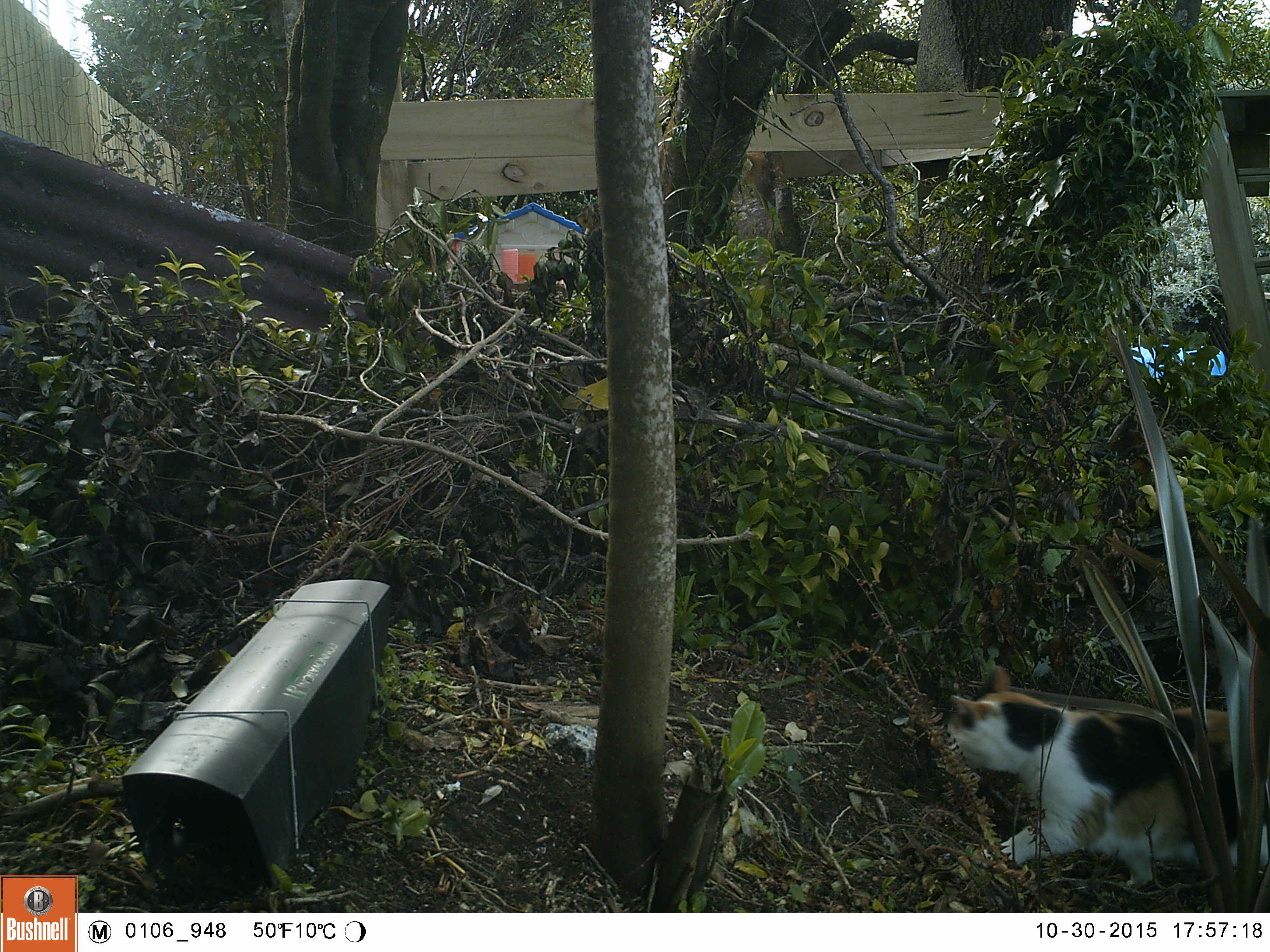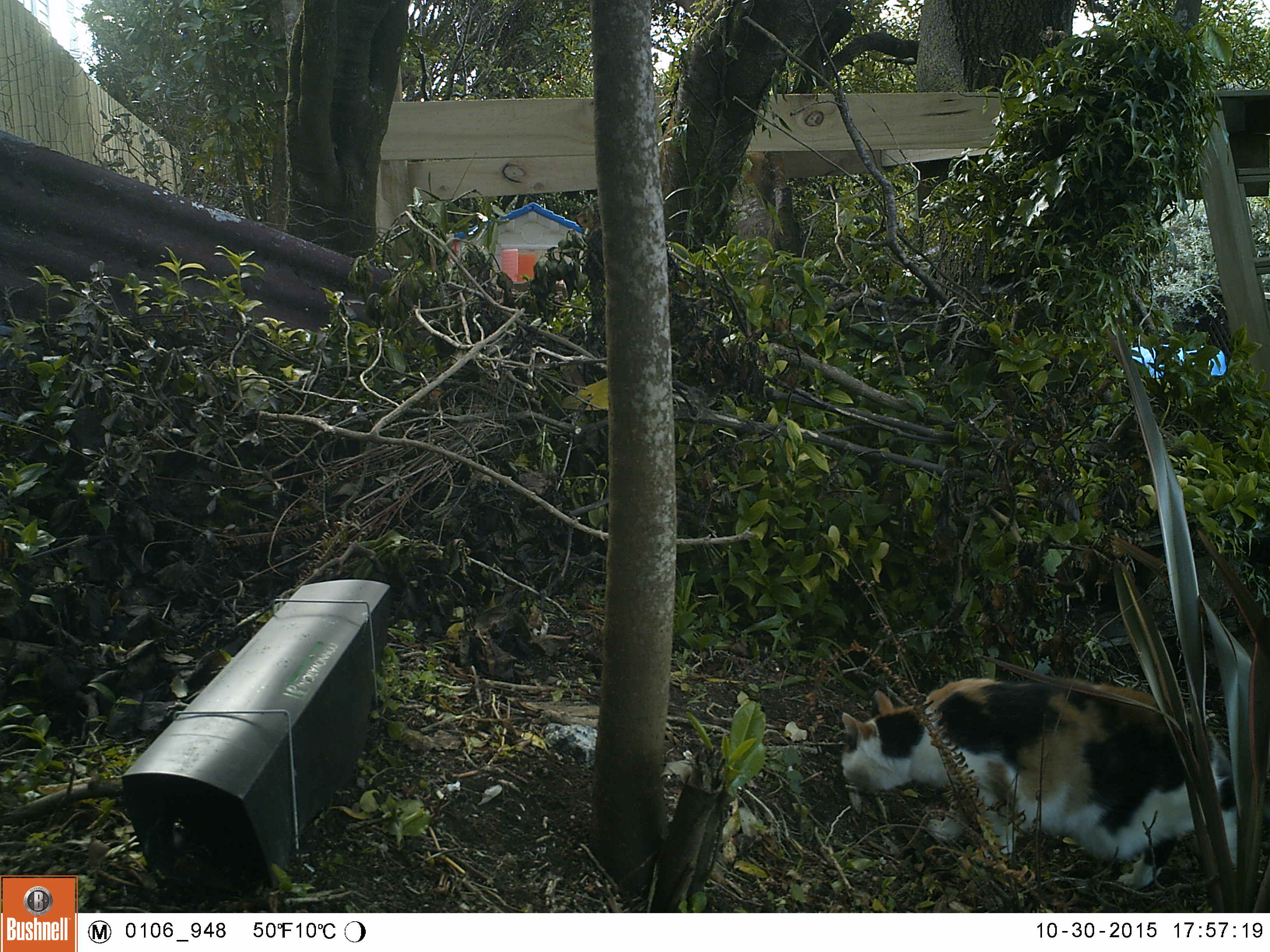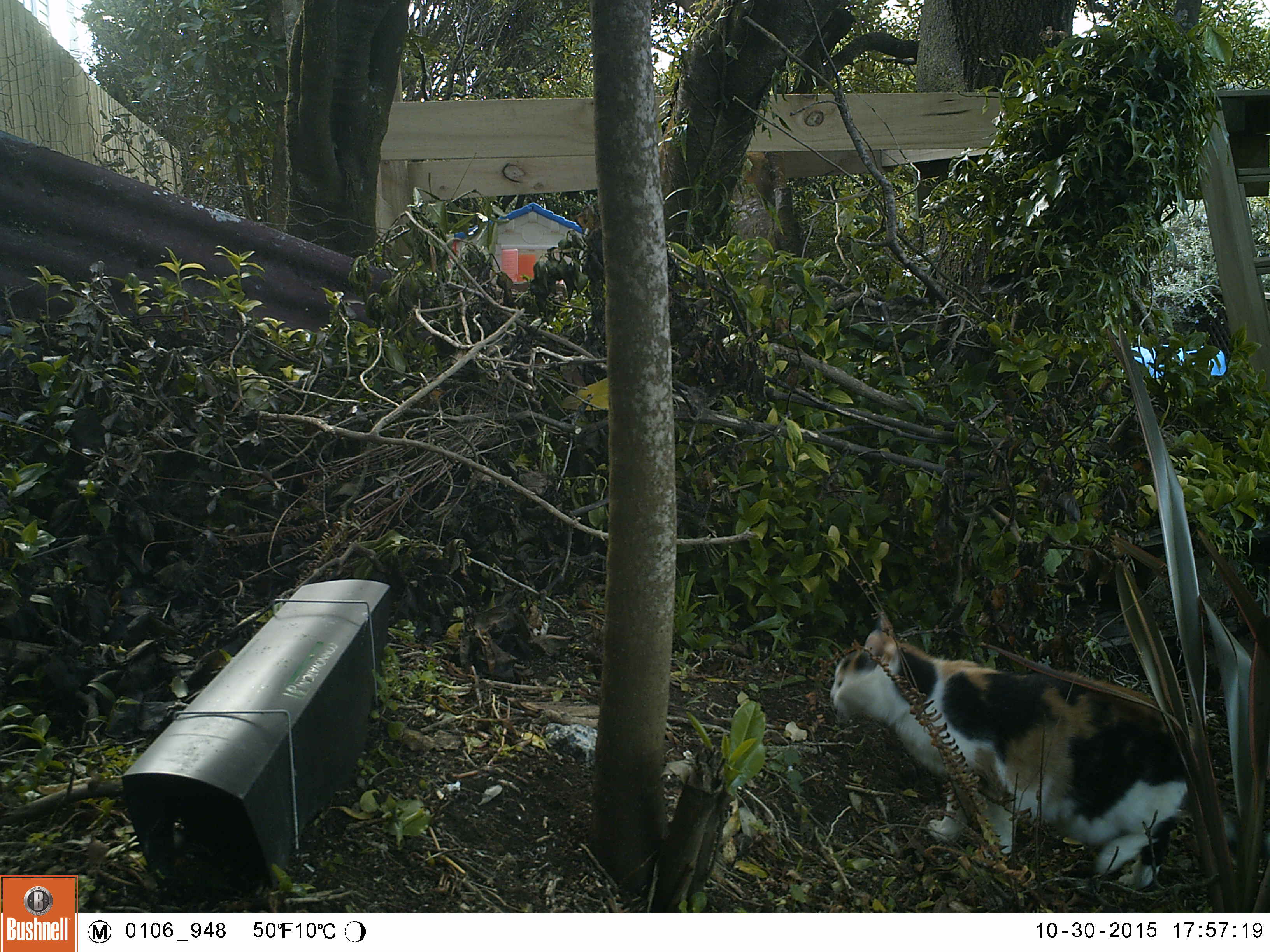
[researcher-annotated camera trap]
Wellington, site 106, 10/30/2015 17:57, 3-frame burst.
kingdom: Animalia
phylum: Chordata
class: Mammalia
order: Carnivora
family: Felidae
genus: Felis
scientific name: Felis catus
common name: cat